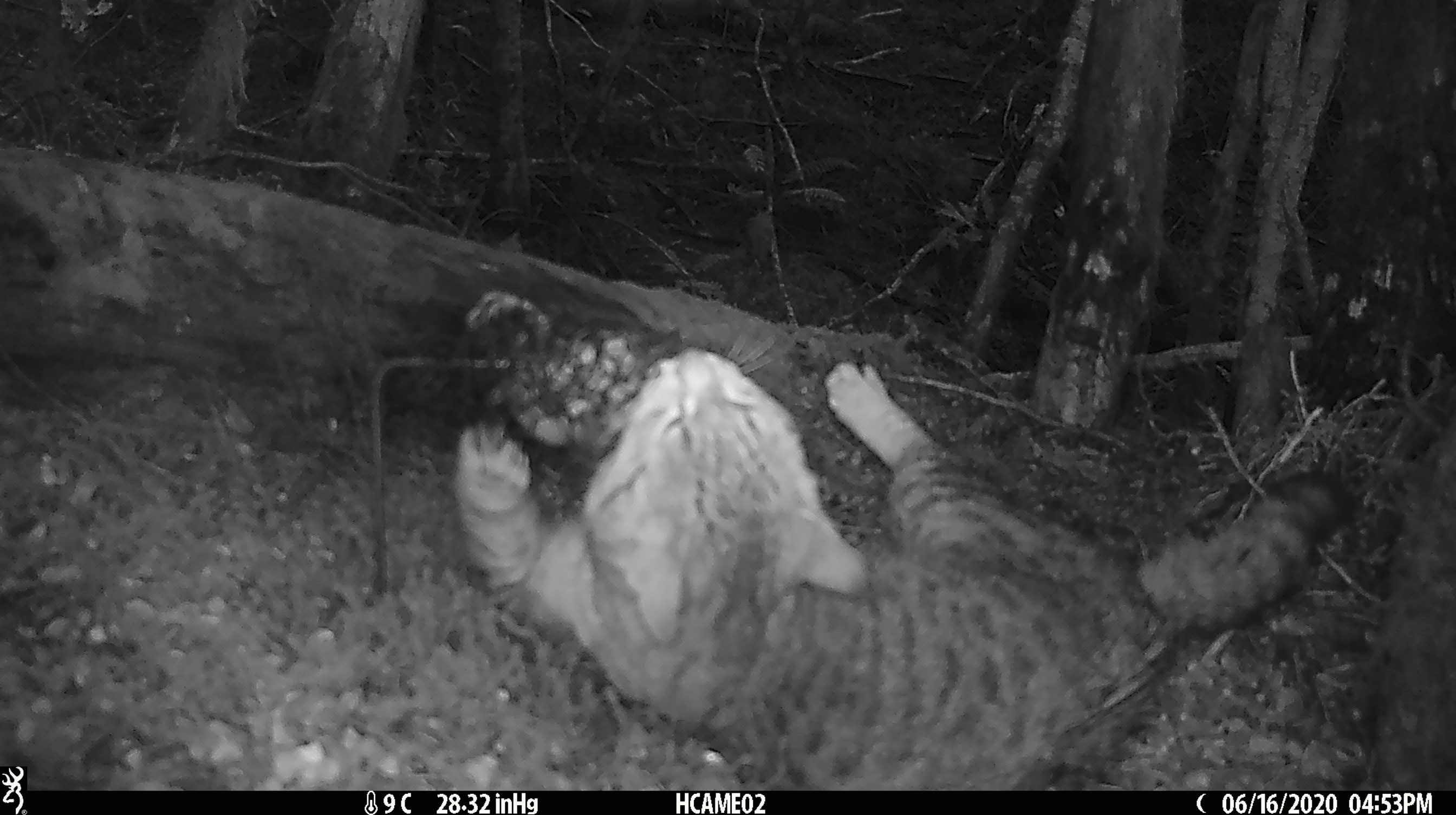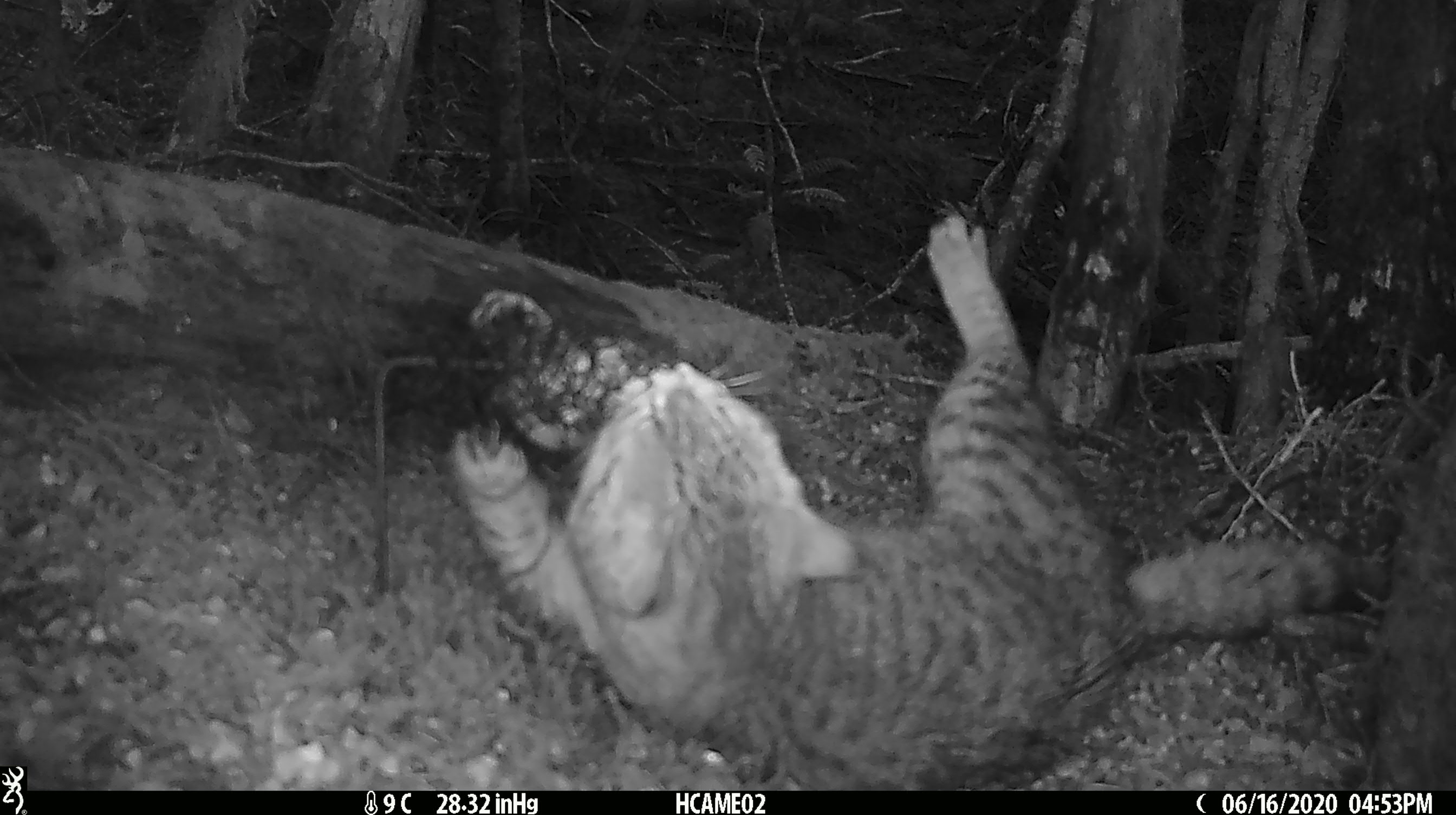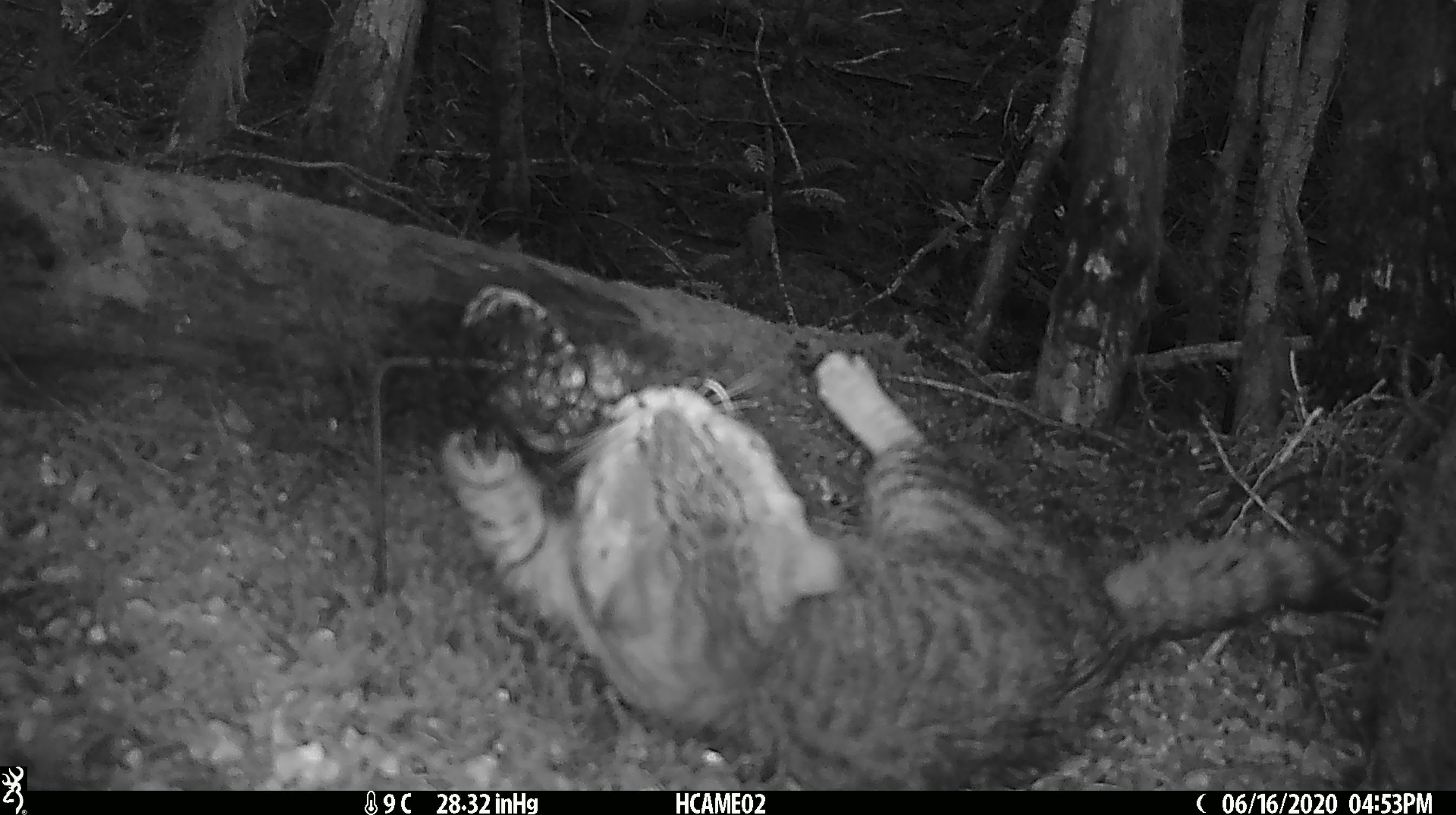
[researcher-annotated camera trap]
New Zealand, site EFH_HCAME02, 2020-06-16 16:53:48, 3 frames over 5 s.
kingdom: Animalia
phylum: Chordata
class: Mammalia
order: Carnivora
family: Felidae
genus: Felis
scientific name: Felis catus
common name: domestic cat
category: cat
Cat (domestic cat) (Felis catus).